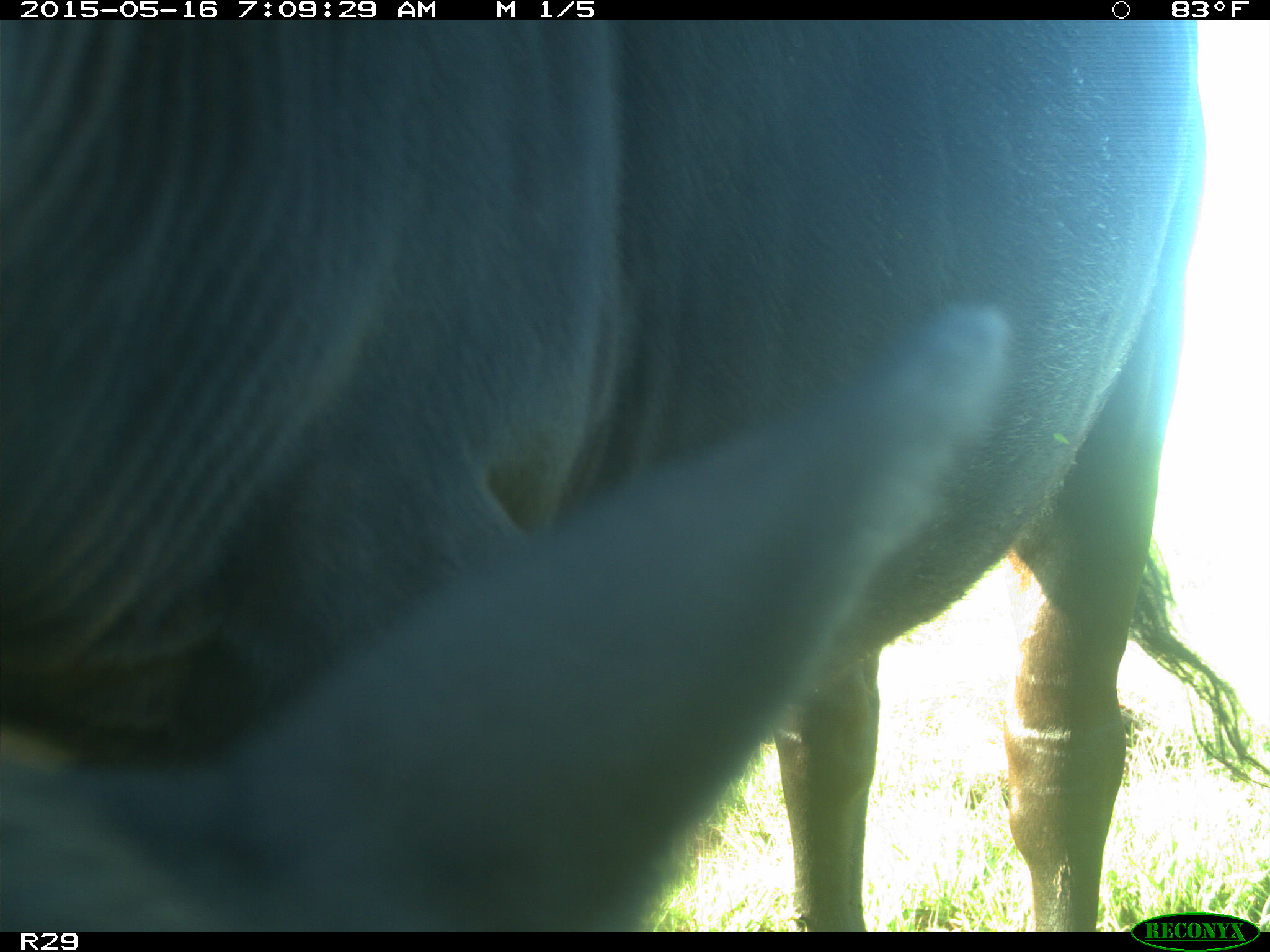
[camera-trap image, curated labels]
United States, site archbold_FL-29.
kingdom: Animalia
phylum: Chordata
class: Mammalia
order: Artiodactyla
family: Bovidae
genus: Bos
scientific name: Bos taurus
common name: domestic cow